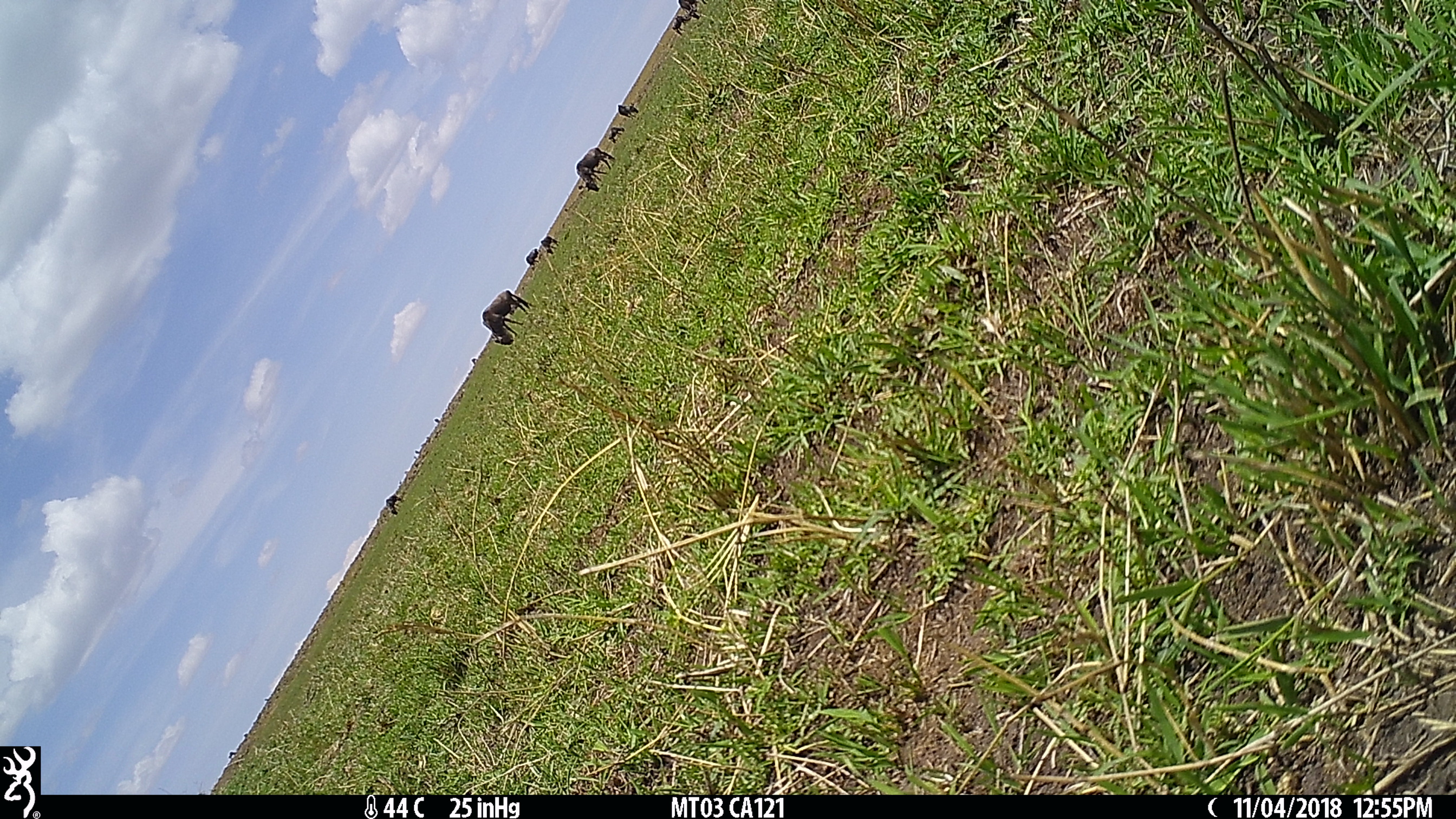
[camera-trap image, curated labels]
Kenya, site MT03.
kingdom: Animalia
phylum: Chordata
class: Mammalia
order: Artiodactyla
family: Bovidae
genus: Connochaetes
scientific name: Connochaetes taurinus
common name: blue wildebeest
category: wildebeest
Wildebeest (blue wildebeest) (Connochaetes taurinus).